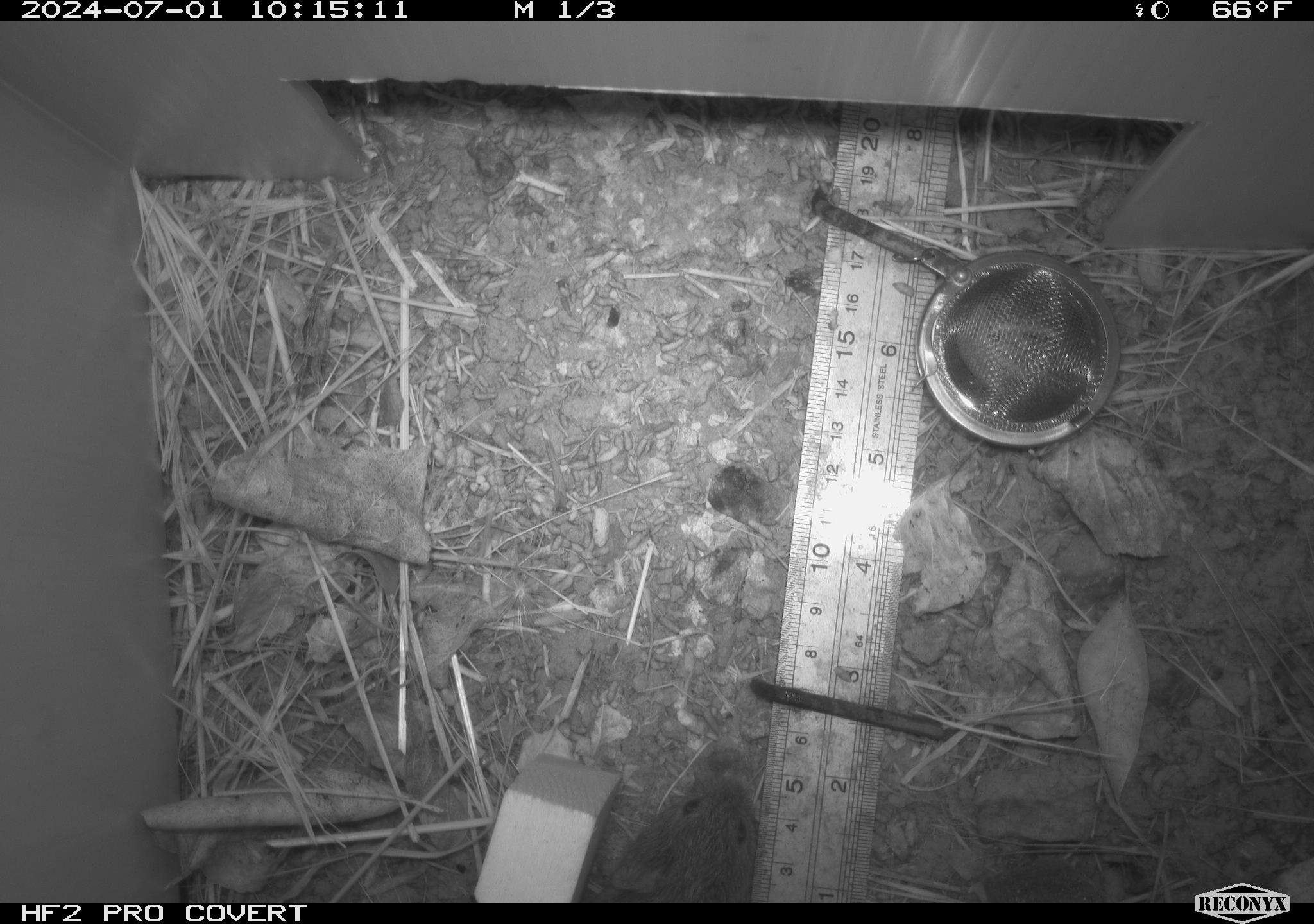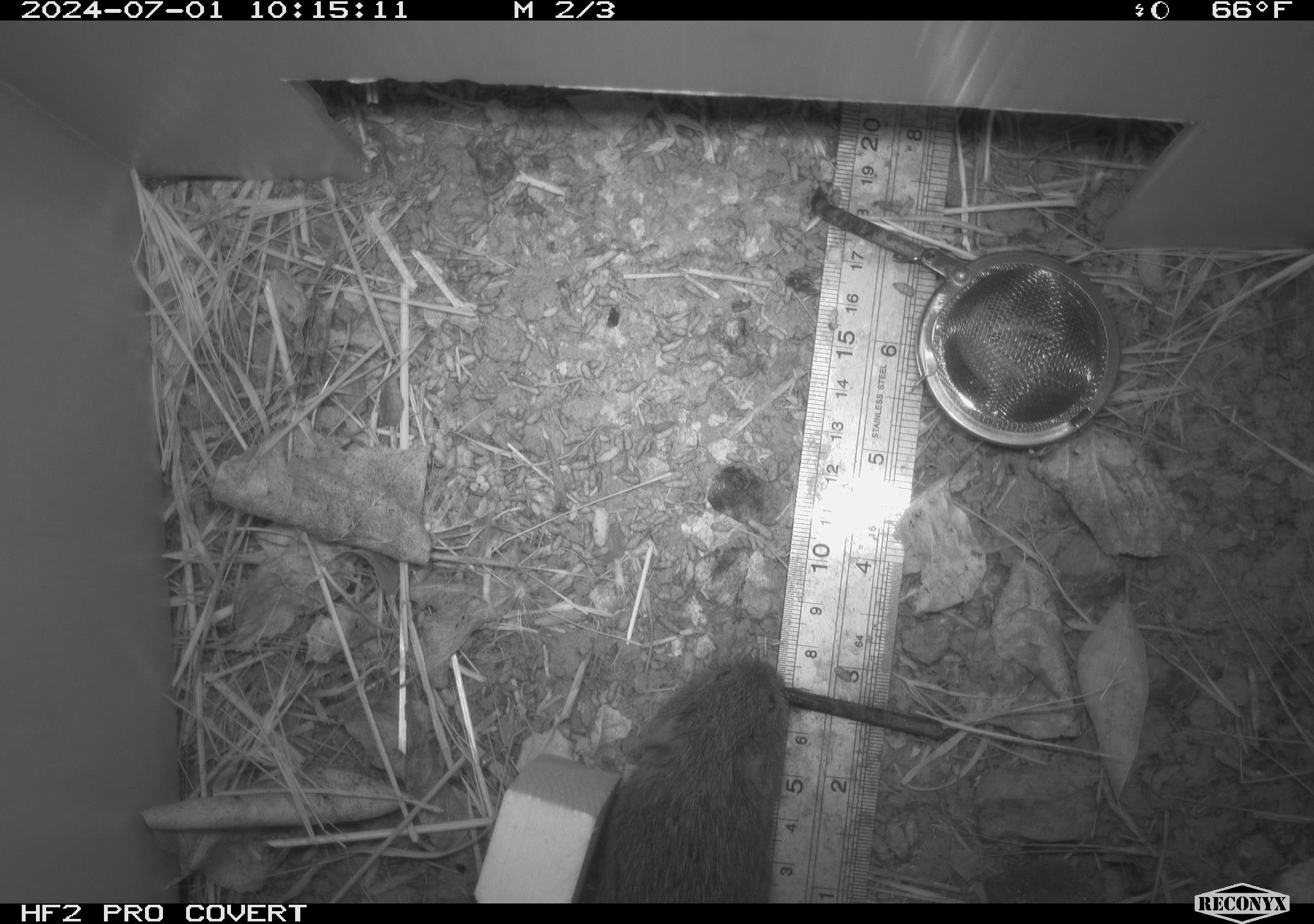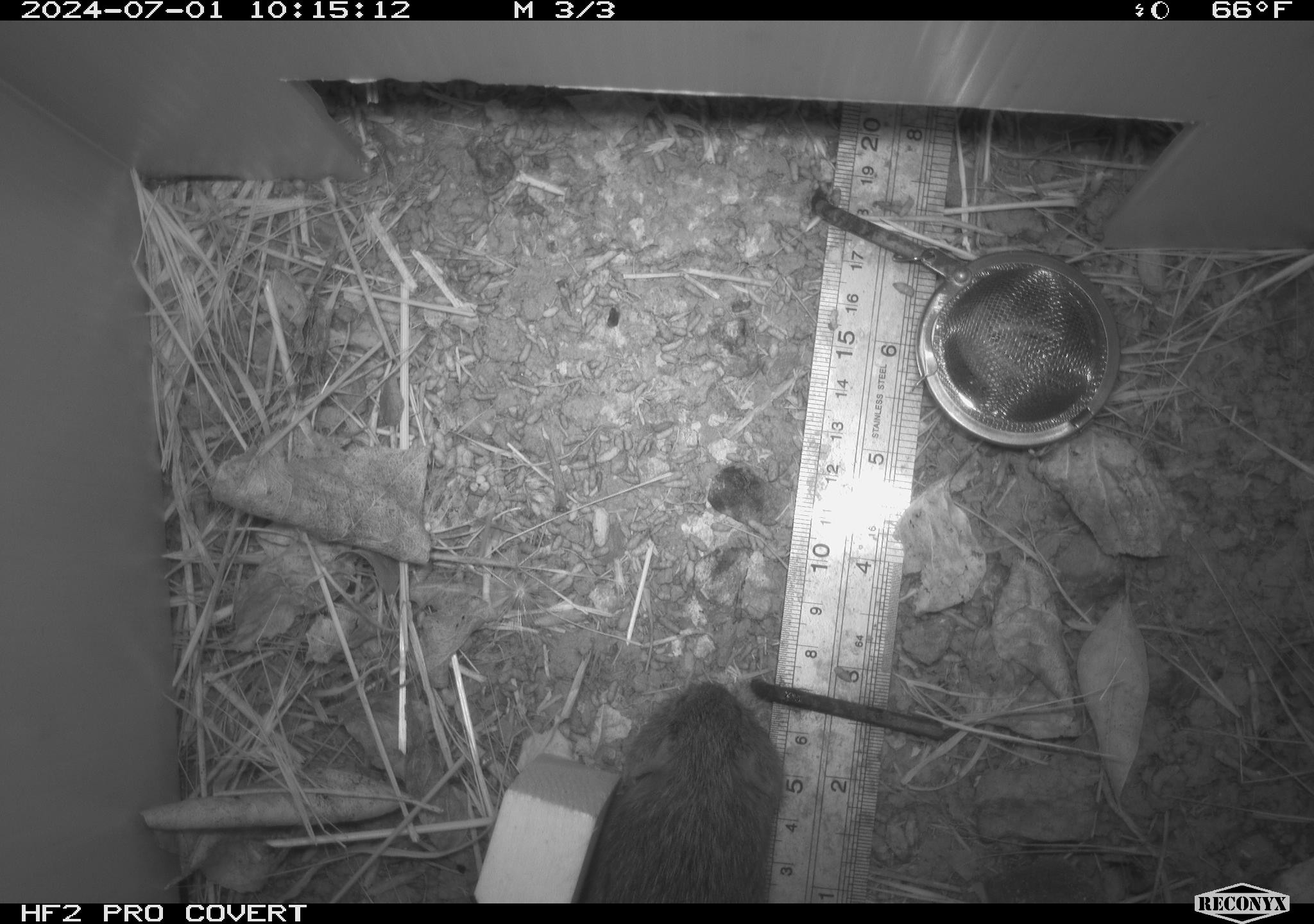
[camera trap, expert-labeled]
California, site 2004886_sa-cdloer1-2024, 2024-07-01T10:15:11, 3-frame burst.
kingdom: Animalia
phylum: Chordata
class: Mammalia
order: Rodentia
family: Cricetidae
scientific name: Arvicolinae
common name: voles, lemmings, and muskrats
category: arvicolinae subfamily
Arvicolinae subfamily (voles, lemmings, and muskrats) (Arvicolinae).